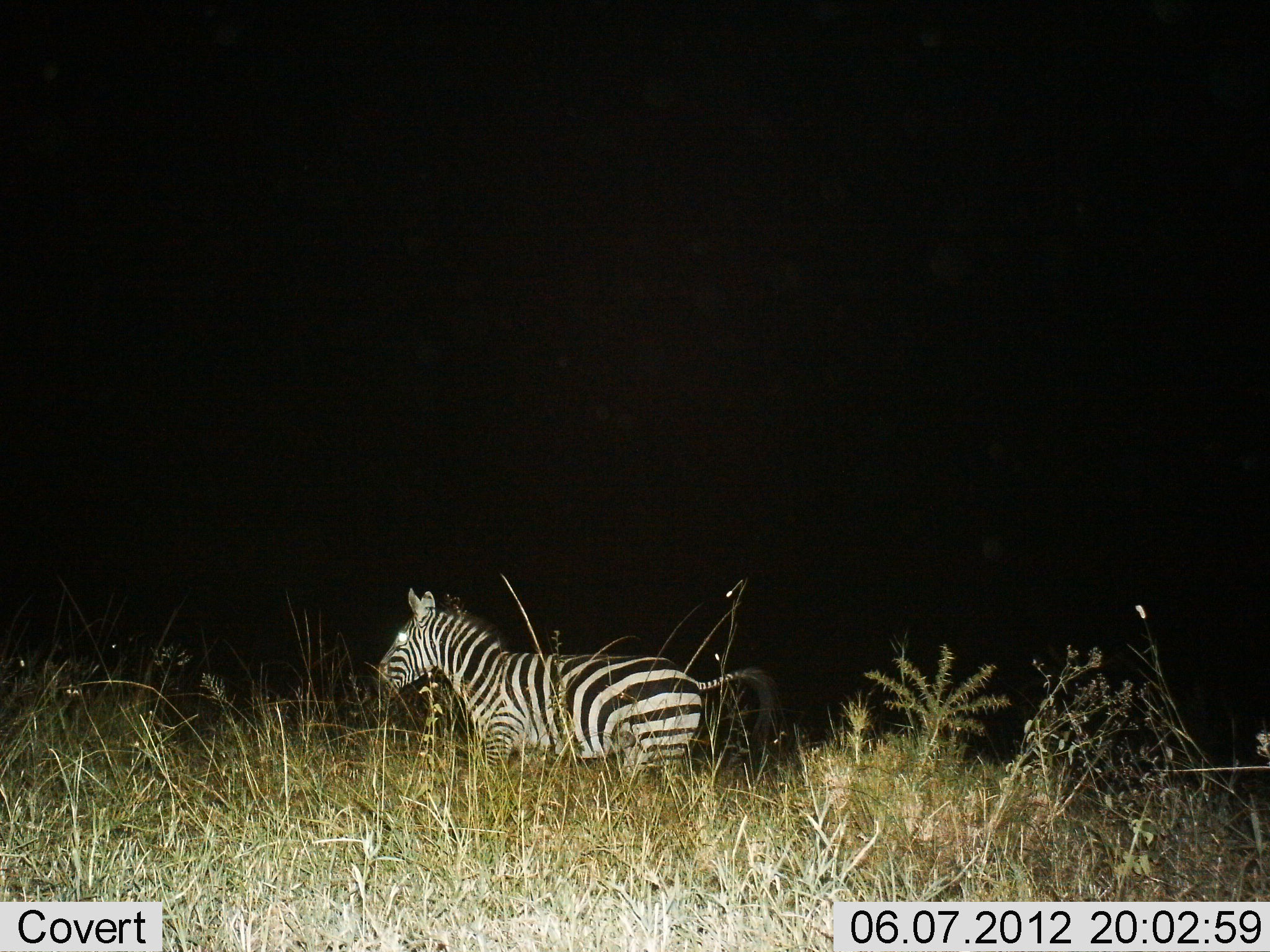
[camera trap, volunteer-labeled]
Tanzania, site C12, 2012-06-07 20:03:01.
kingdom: Animalia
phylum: Chordata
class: Mammalia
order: Perissodactyla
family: Equidae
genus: Equus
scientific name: Equus quagga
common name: plains zebra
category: zebra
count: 1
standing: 30%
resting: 0%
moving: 70%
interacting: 0%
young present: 0%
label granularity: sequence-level